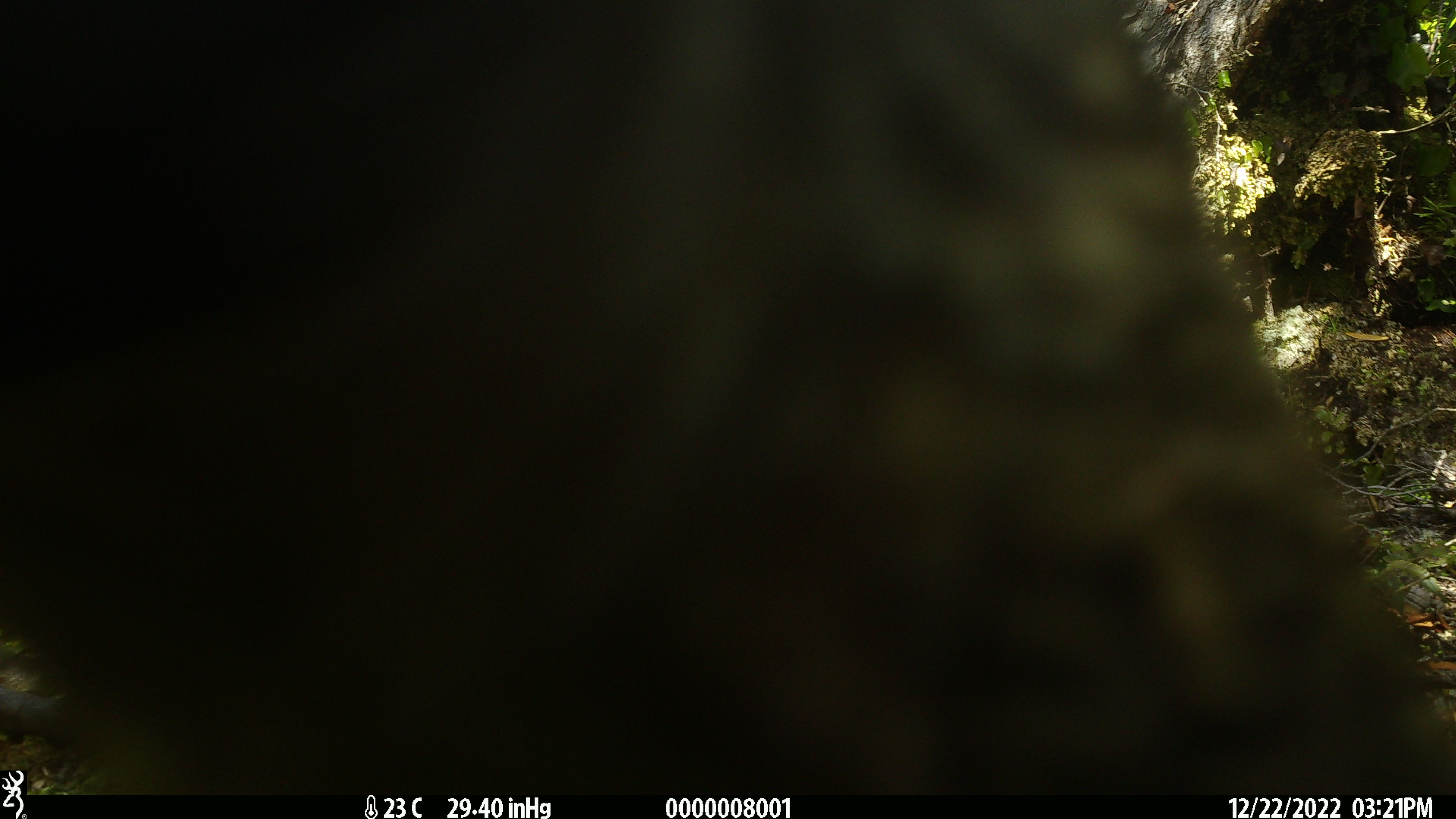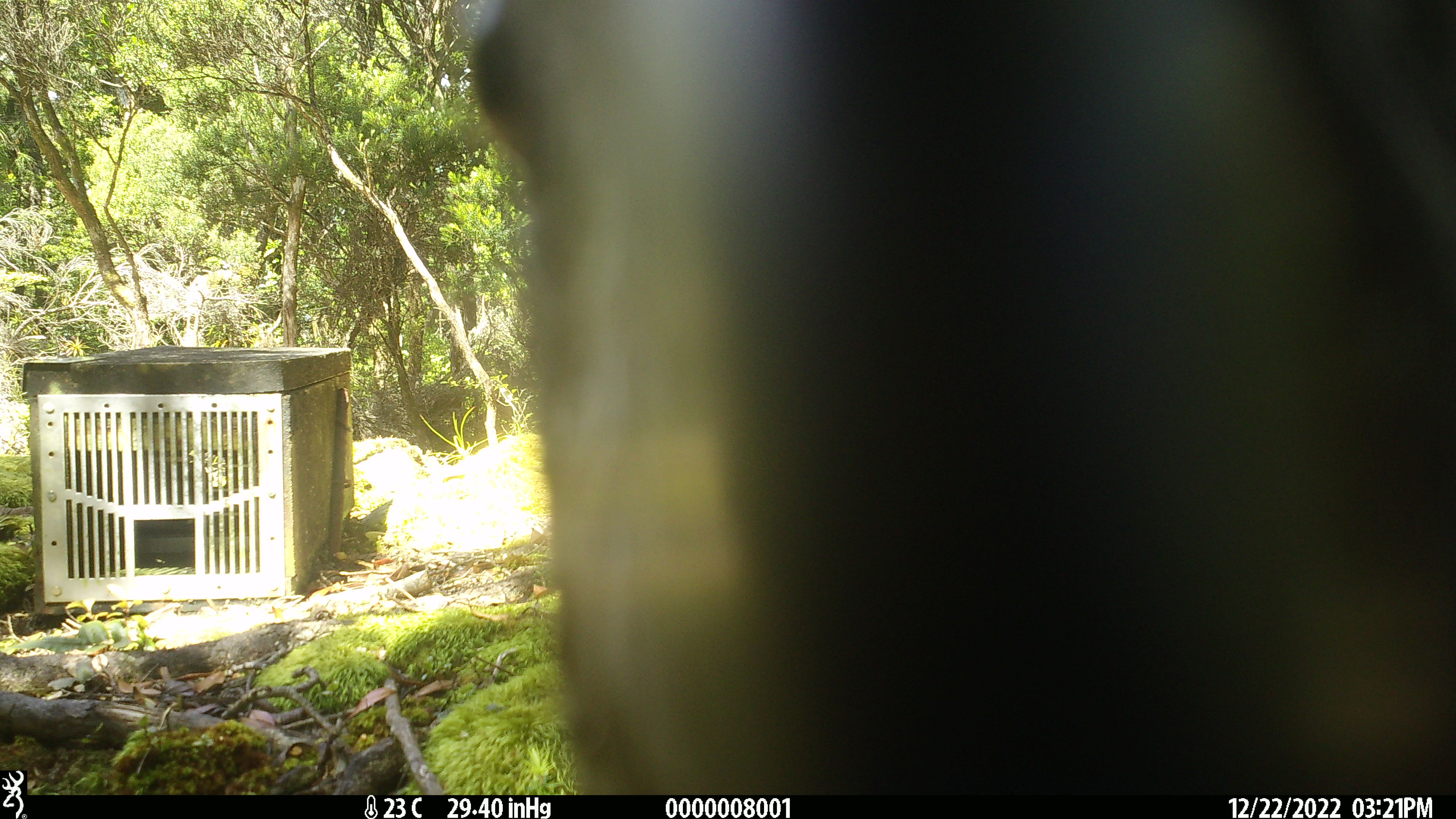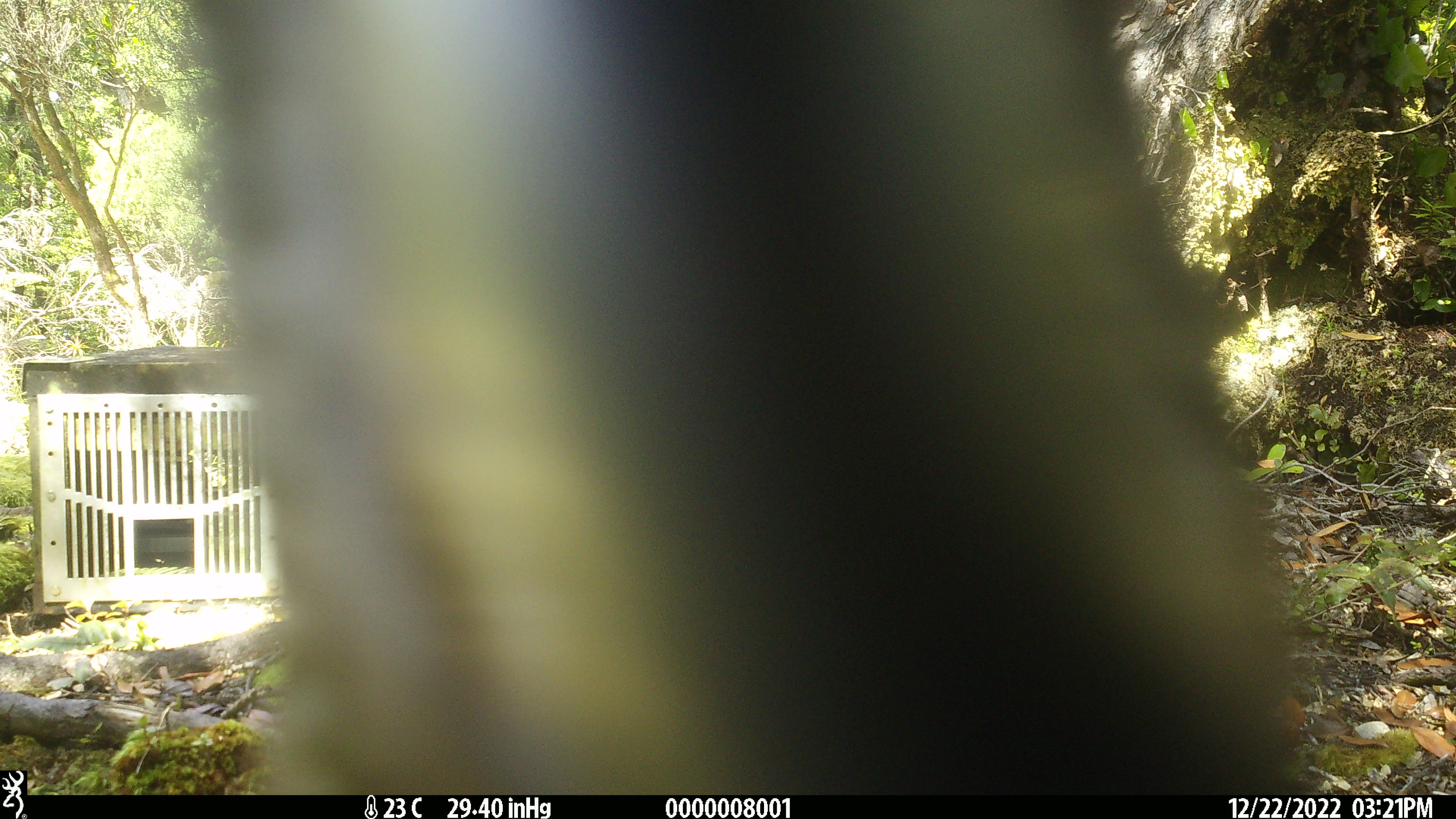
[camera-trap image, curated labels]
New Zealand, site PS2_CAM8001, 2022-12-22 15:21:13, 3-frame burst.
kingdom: Animalia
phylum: Chordata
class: Aves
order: Psittaciformes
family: Strigopidae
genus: Nestor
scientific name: Nestor notabilis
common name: kea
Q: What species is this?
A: Kea (Nestor notabilis).